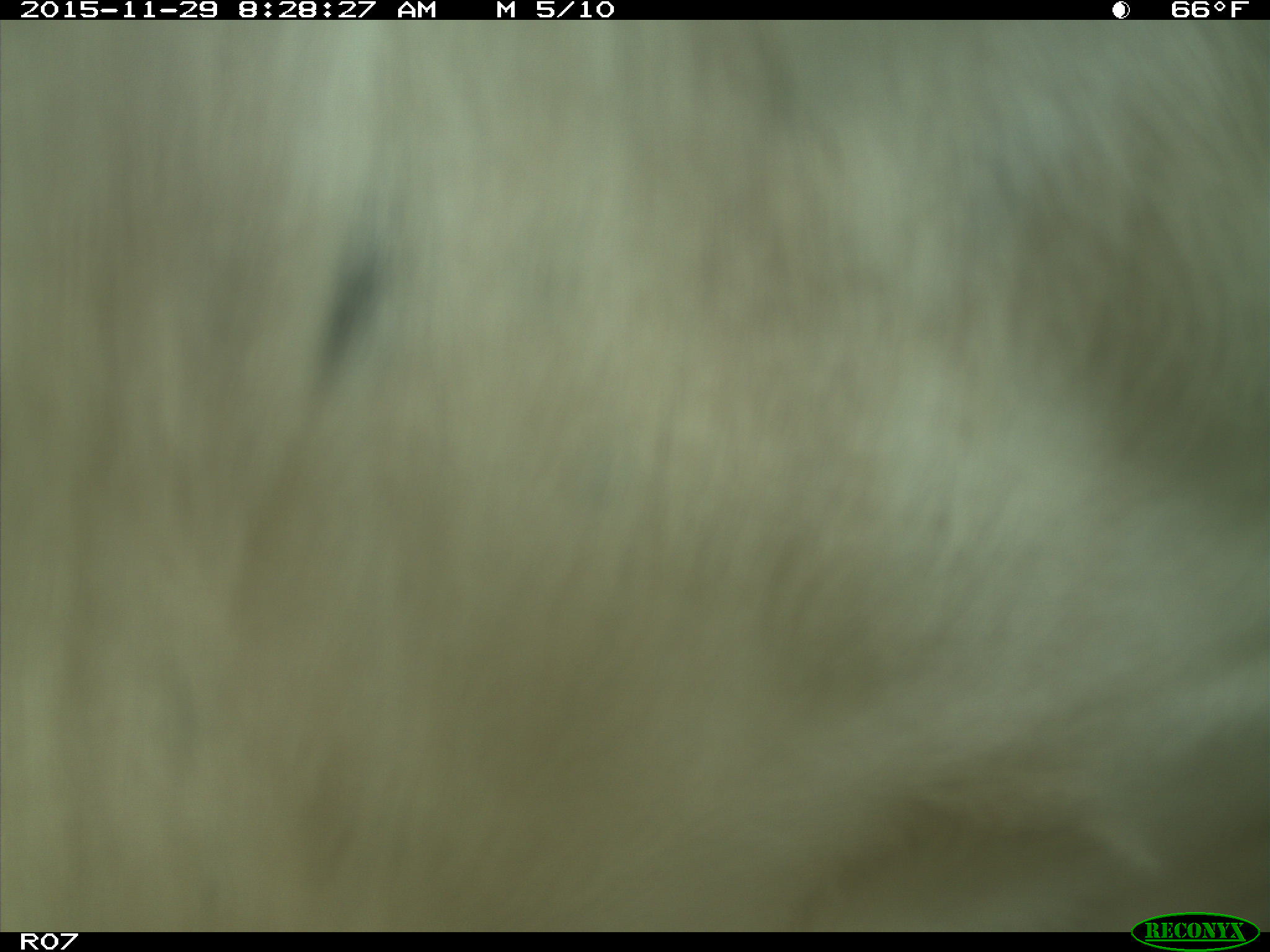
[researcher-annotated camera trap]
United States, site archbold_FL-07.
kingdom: Animalia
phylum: Chordata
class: Mammalia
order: Artiodactyla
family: Bovidae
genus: Bos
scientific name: Bos taurus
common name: domestic cow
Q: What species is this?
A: Bos taurus (domestic cow).